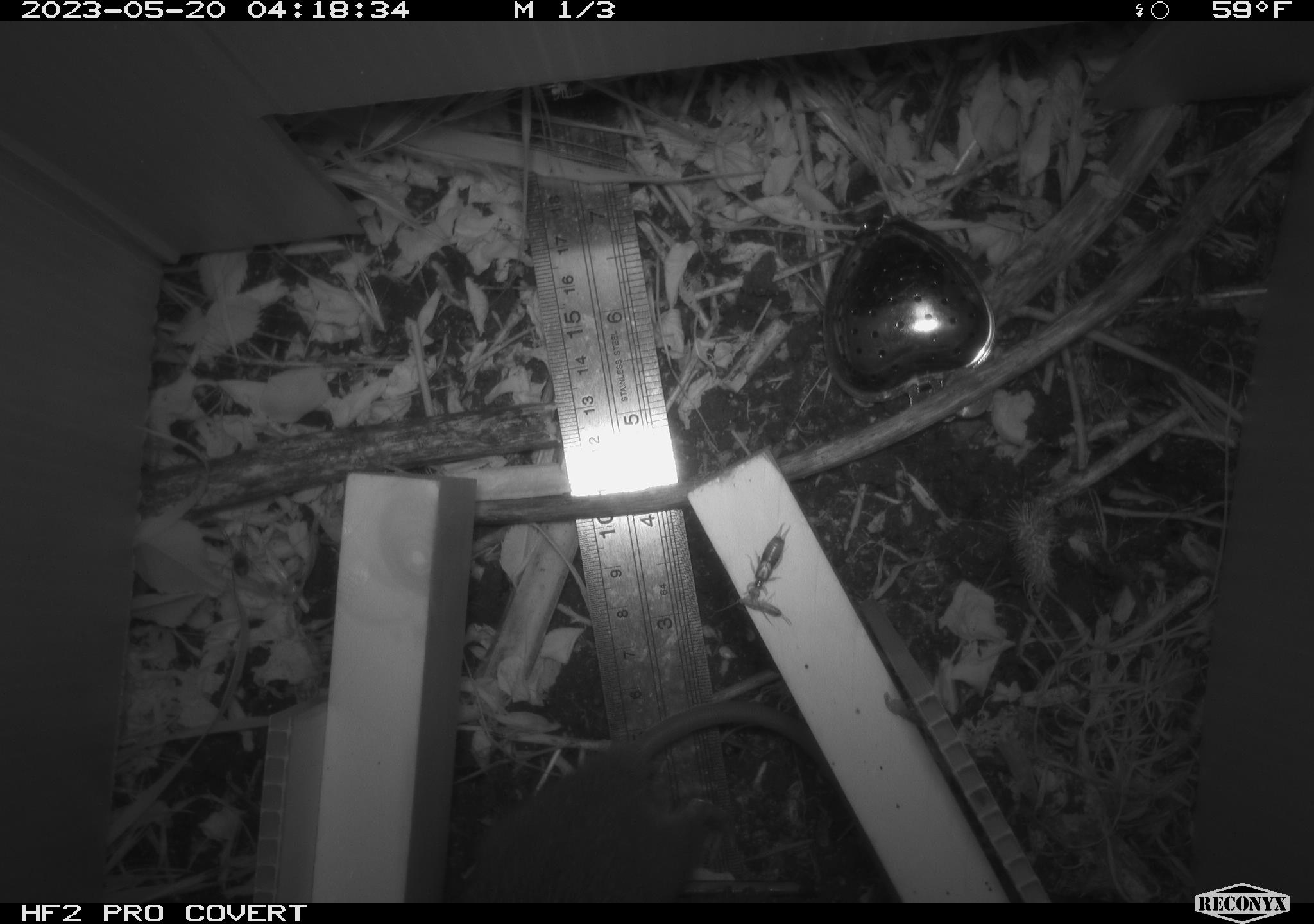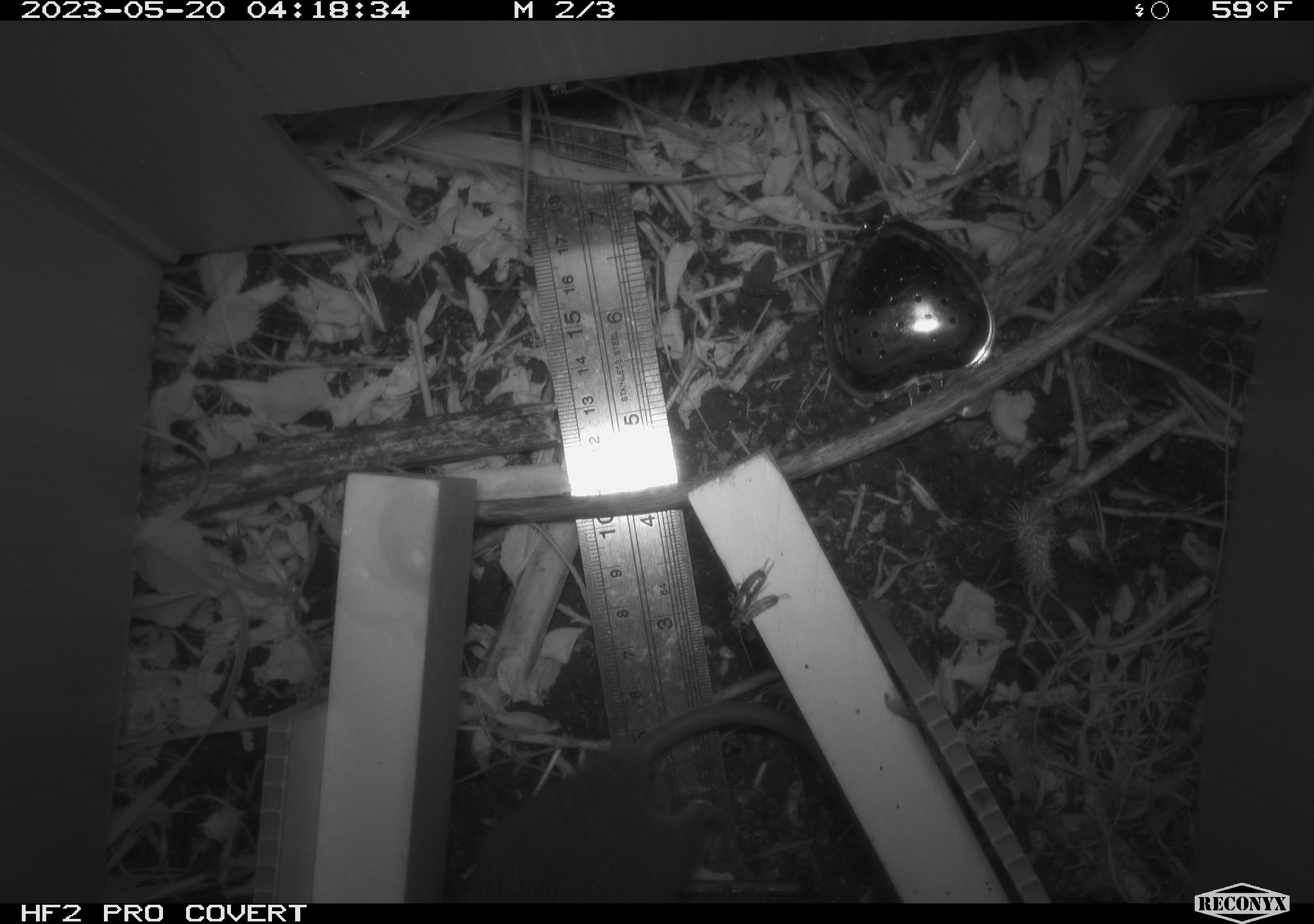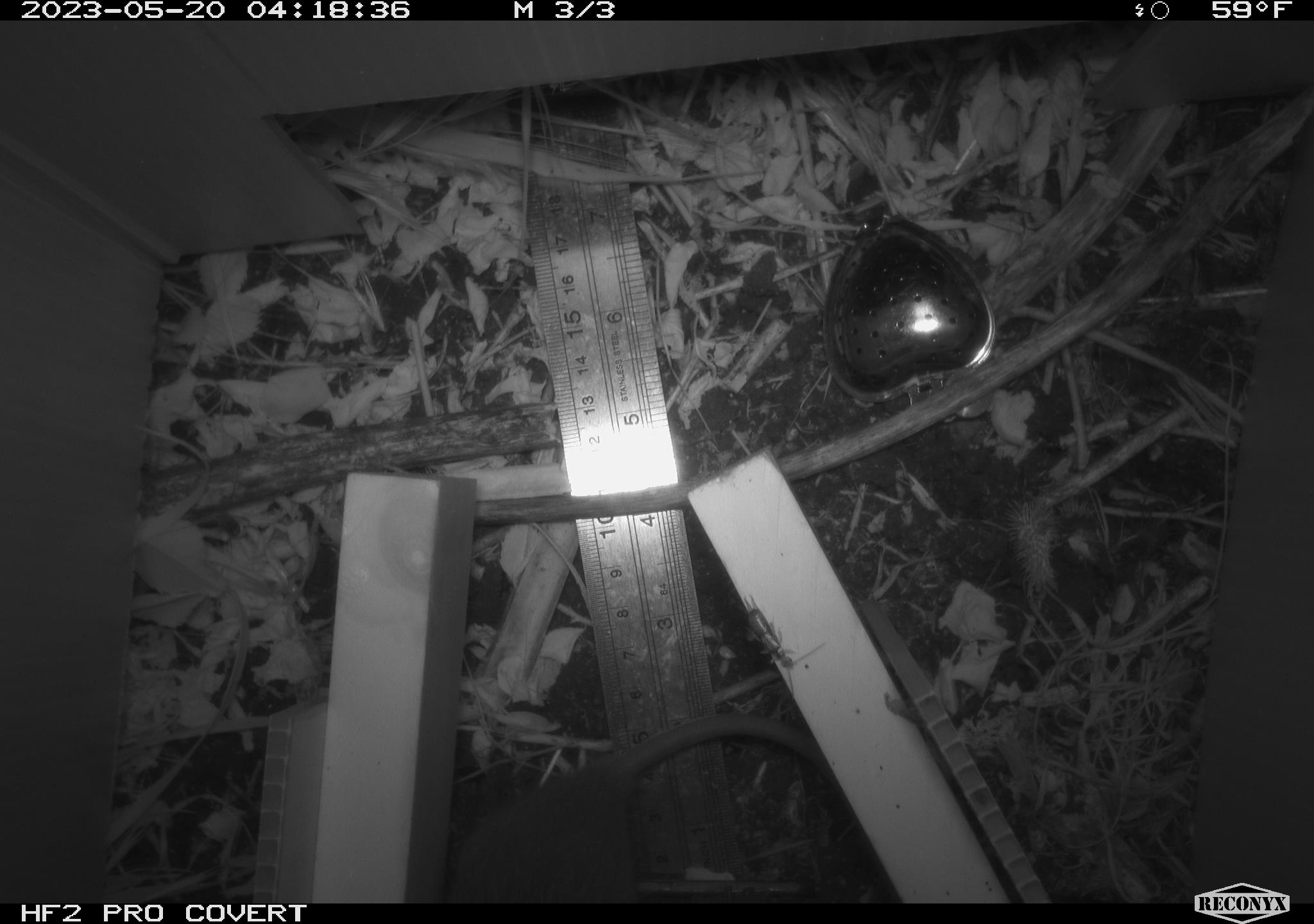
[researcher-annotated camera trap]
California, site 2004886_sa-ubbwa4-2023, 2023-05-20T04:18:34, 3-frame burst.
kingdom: Animalia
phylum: Chordata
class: Mammalia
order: Rodentia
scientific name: Rodentia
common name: mouse species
Mouse species (Rodentia).